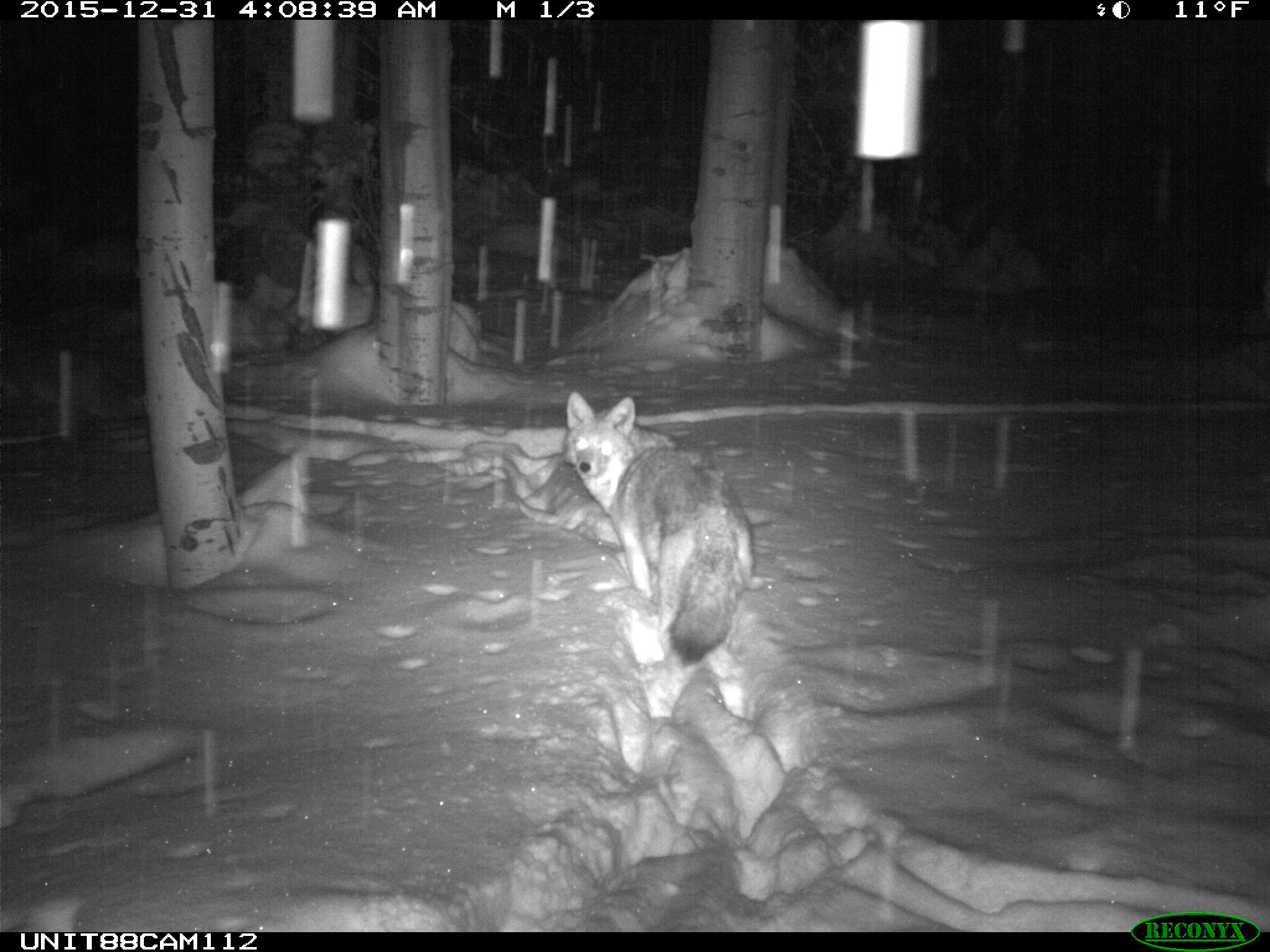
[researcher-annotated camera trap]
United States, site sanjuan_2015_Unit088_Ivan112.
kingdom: Animalia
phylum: Chordata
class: Mammalia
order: Carnivora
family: Canidae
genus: Canis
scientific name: Canis latrans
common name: coyote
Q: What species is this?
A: Canis latrans (coyote).